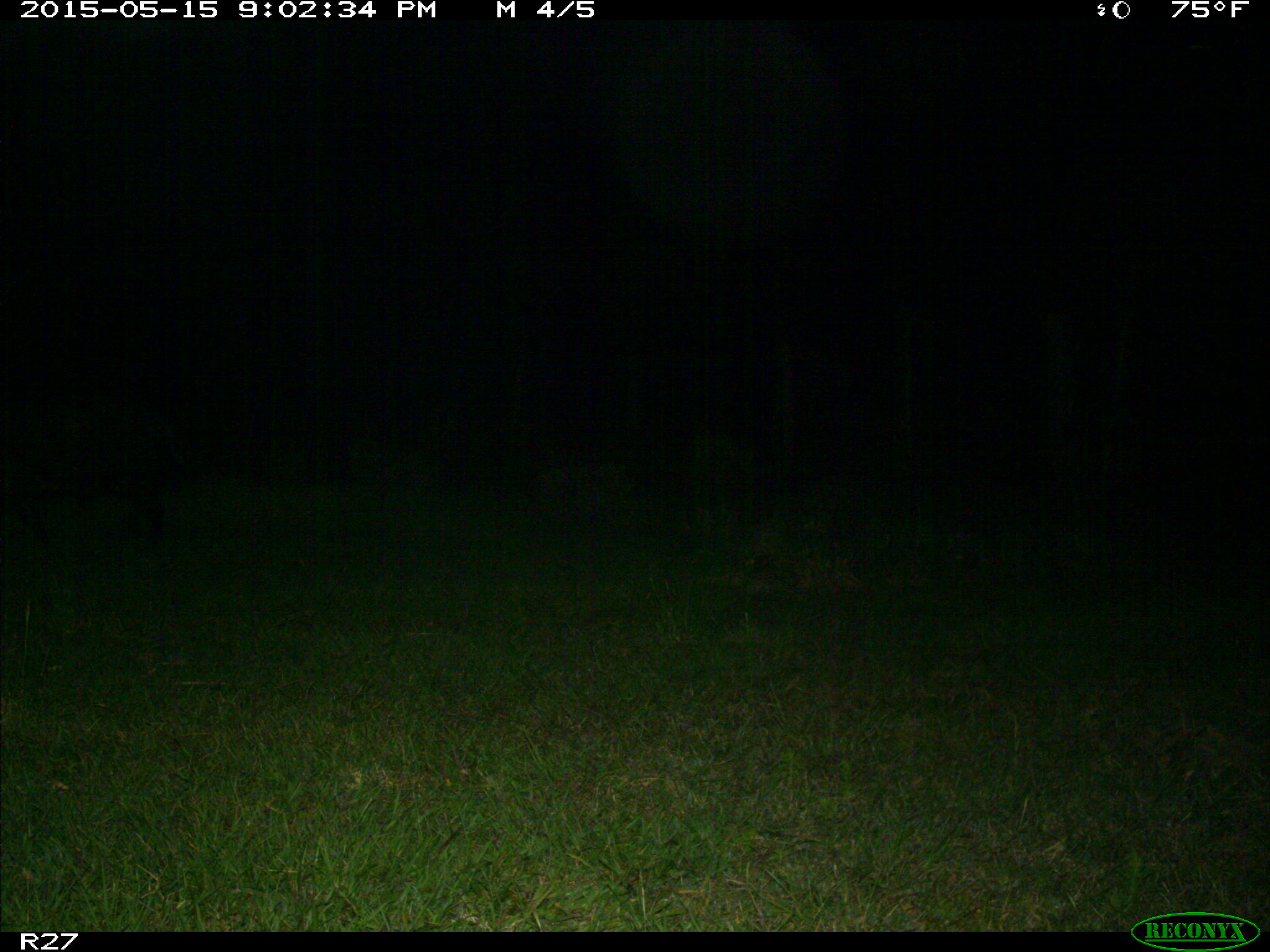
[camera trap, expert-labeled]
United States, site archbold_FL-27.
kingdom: Animalia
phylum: Chordata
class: Mammalia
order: Artiodactyla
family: Suidae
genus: Sus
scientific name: Sus scrofa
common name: wild boar